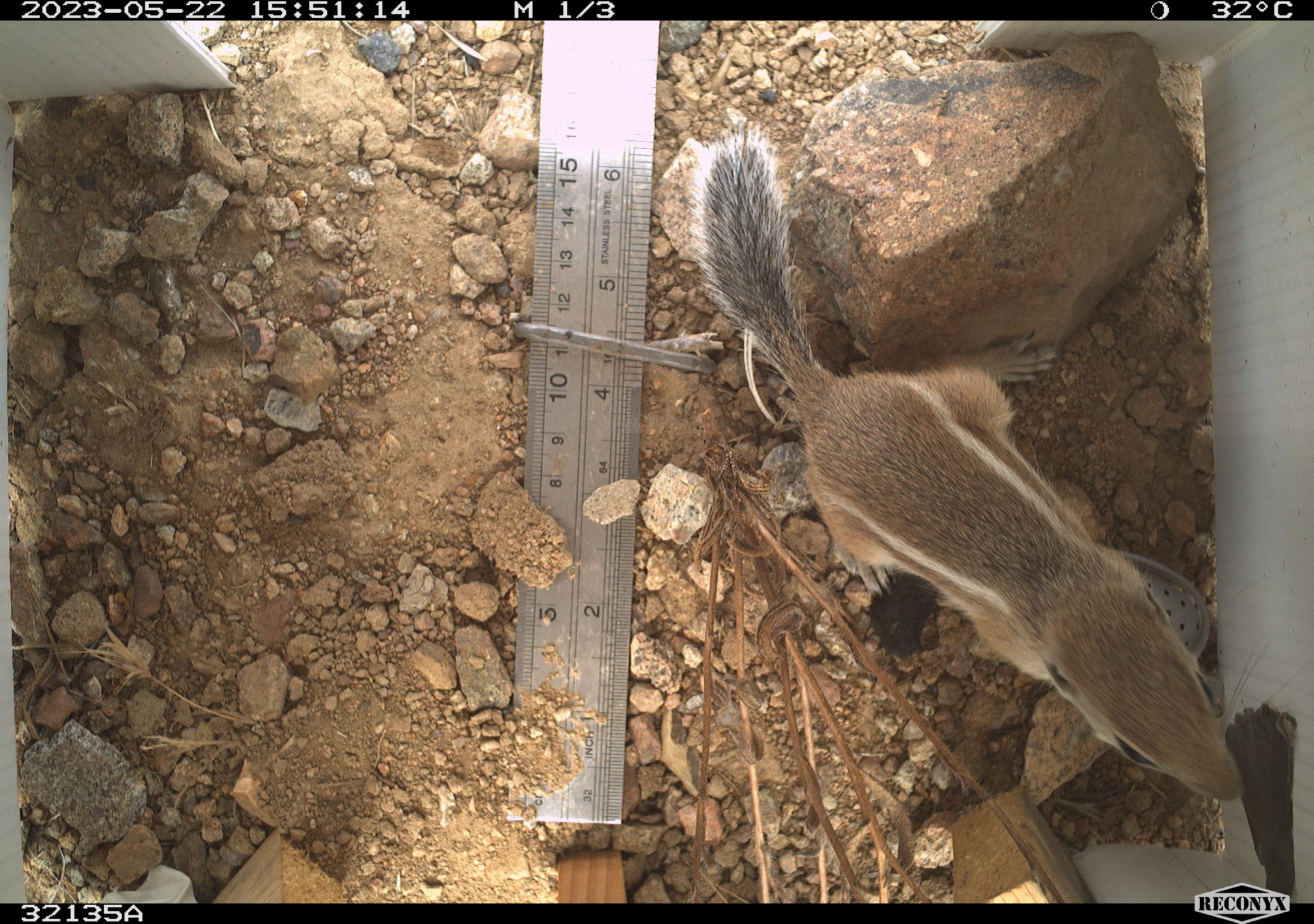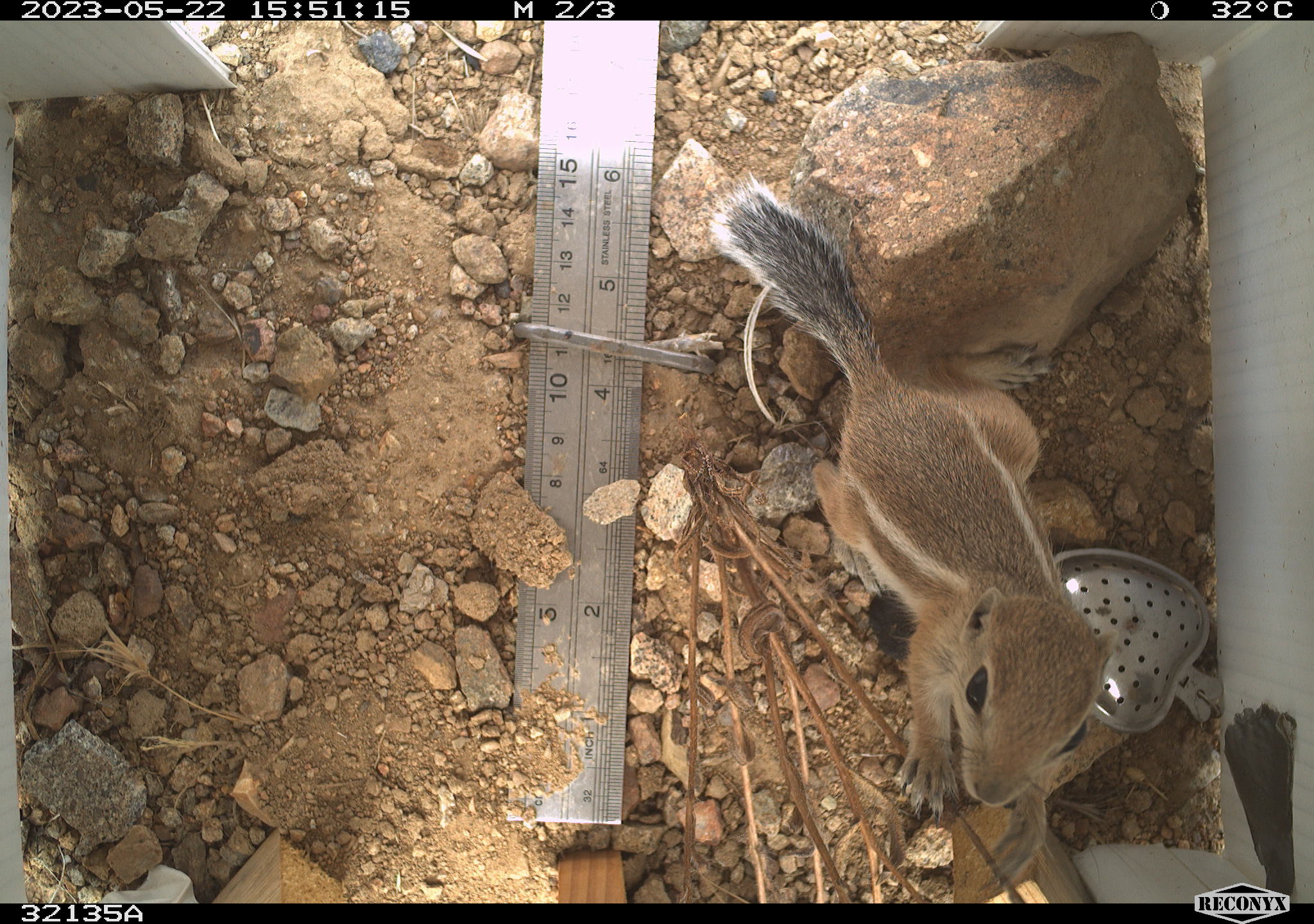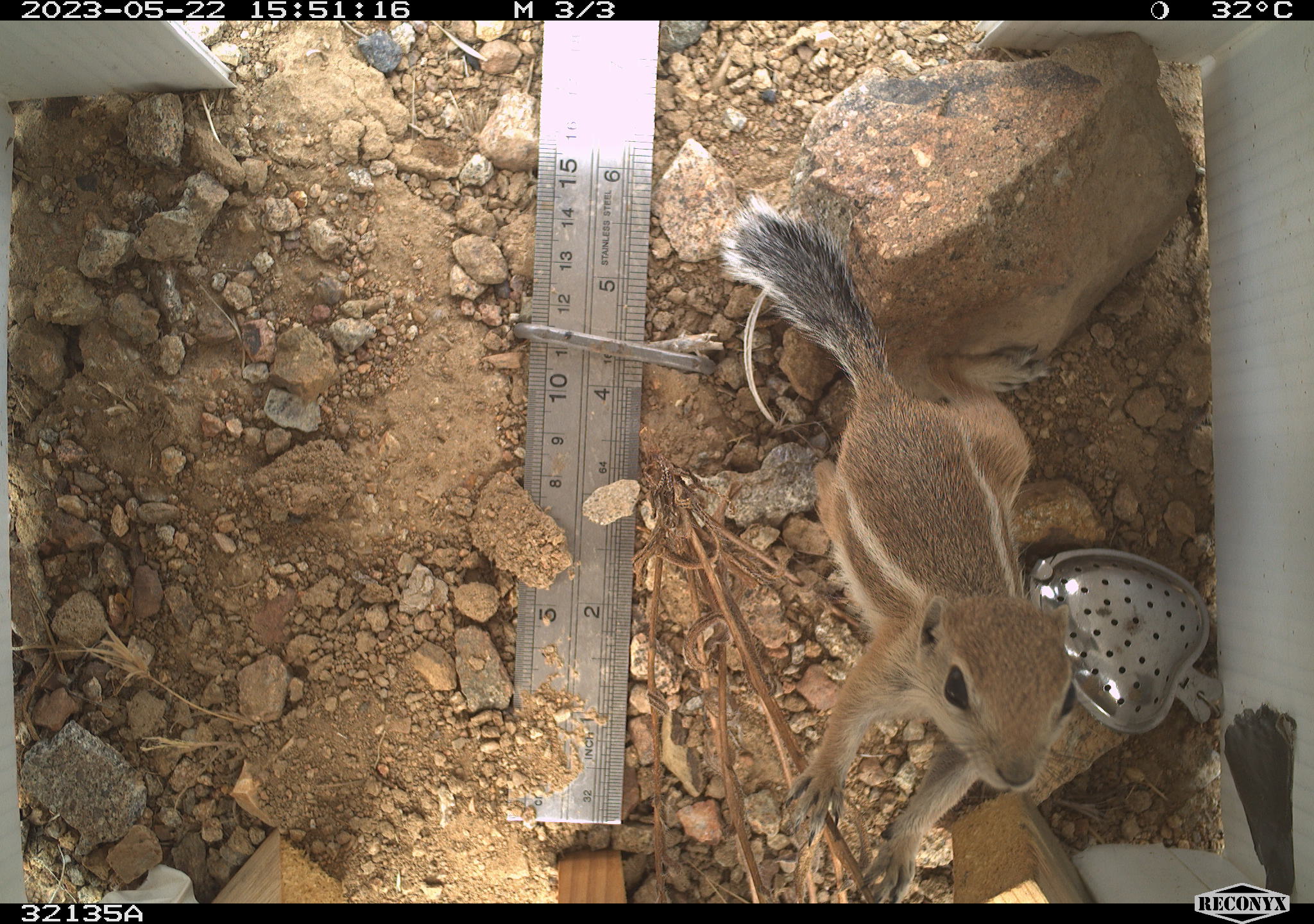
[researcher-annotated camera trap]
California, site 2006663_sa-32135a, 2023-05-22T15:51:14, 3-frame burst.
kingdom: Animalia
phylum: Chordata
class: Mammalia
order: Rodentia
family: Sciuridae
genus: Ammospermophilus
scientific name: Ammospermophilus leucurus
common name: white-tailed antelope squirrel